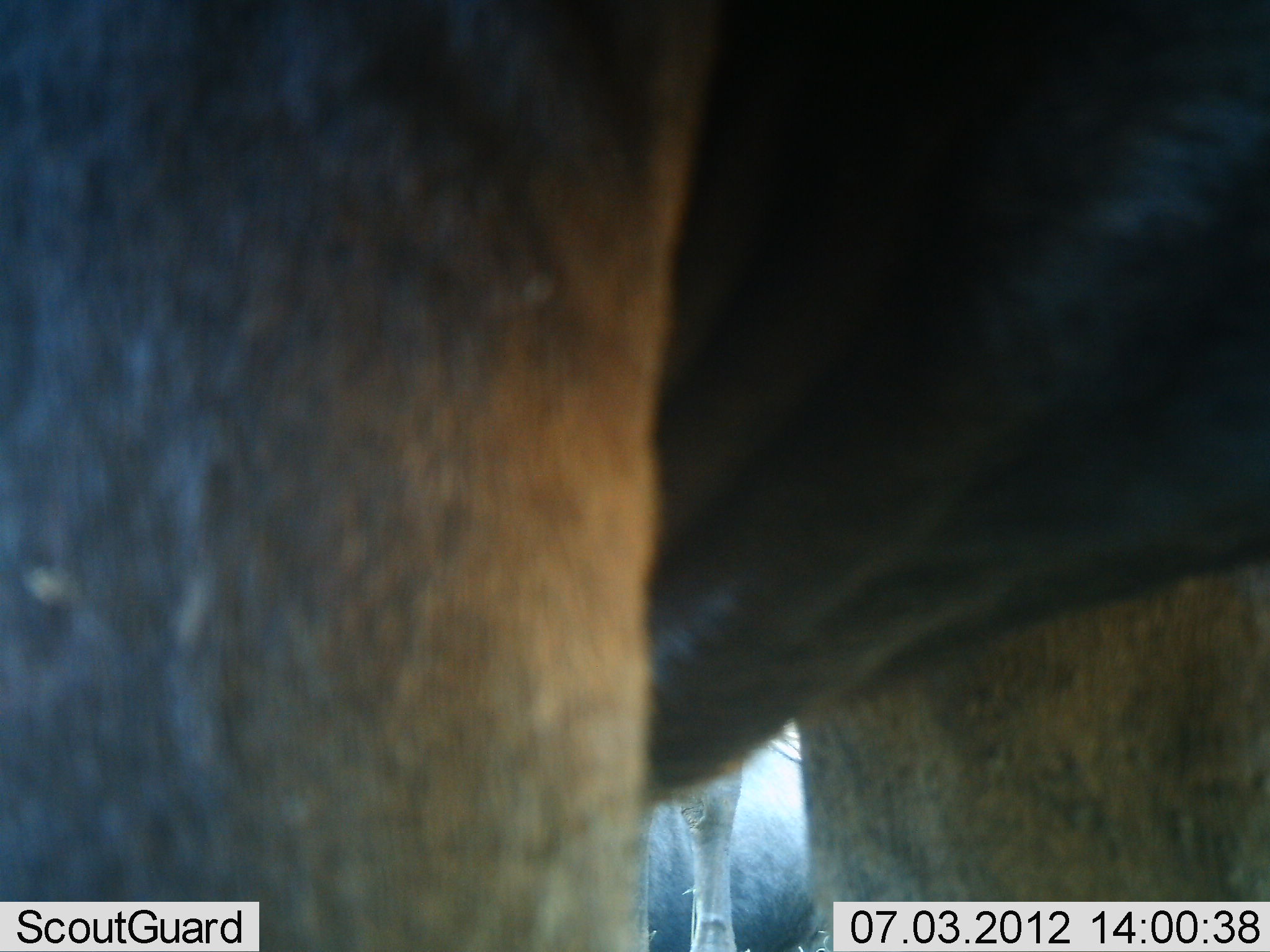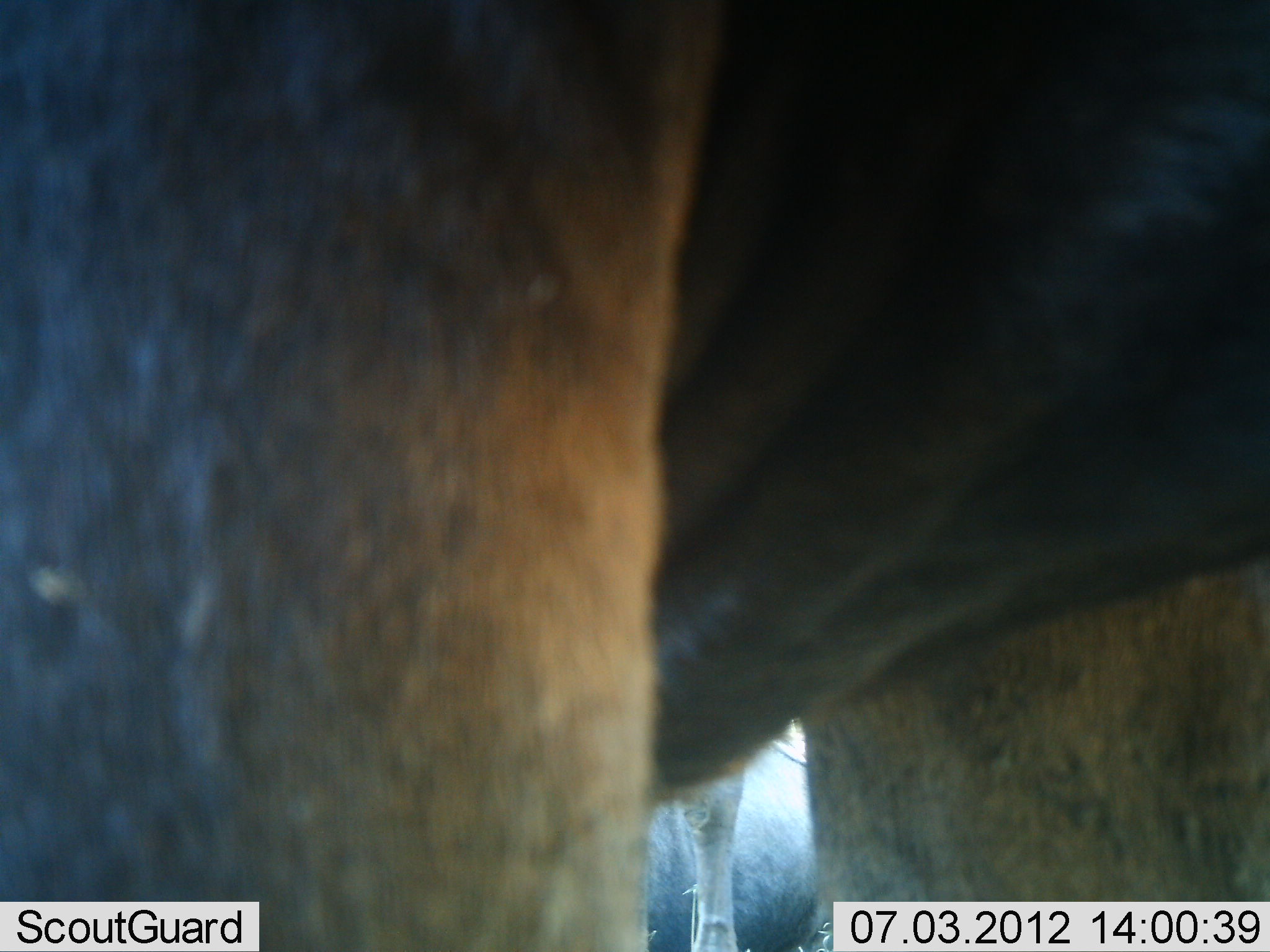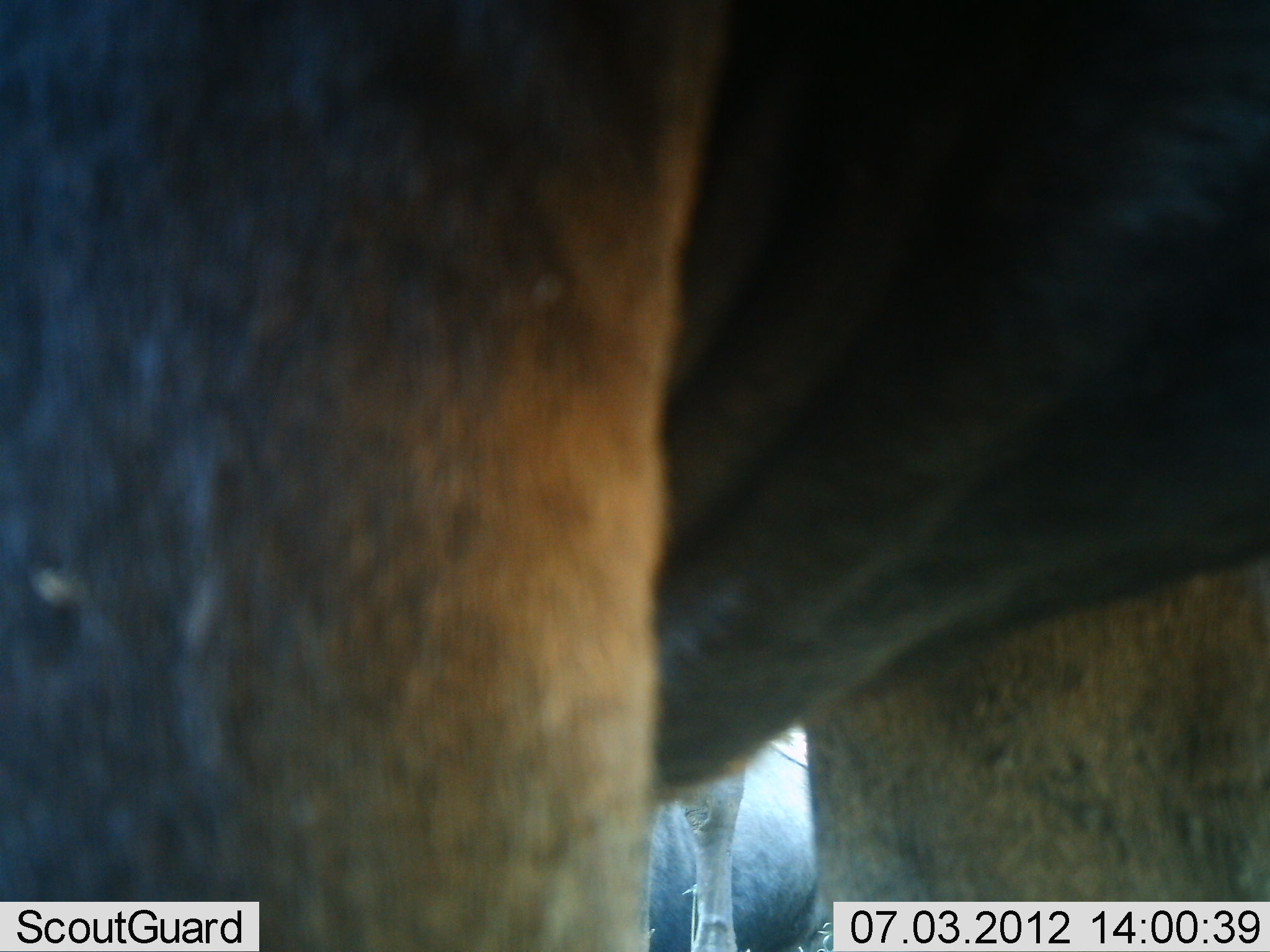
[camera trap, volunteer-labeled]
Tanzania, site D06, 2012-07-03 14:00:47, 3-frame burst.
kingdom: Animalia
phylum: Chordata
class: Mammalia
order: Artiodactyla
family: Bovidae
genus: Connochaetes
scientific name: Connochaetes taurinus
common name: blue wildebeest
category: wildebeest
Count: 2.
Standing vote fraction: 90%.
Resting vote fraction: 0%.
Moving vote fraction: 0%.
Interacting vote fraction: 10%.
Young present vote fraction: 10%.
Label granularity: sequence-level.